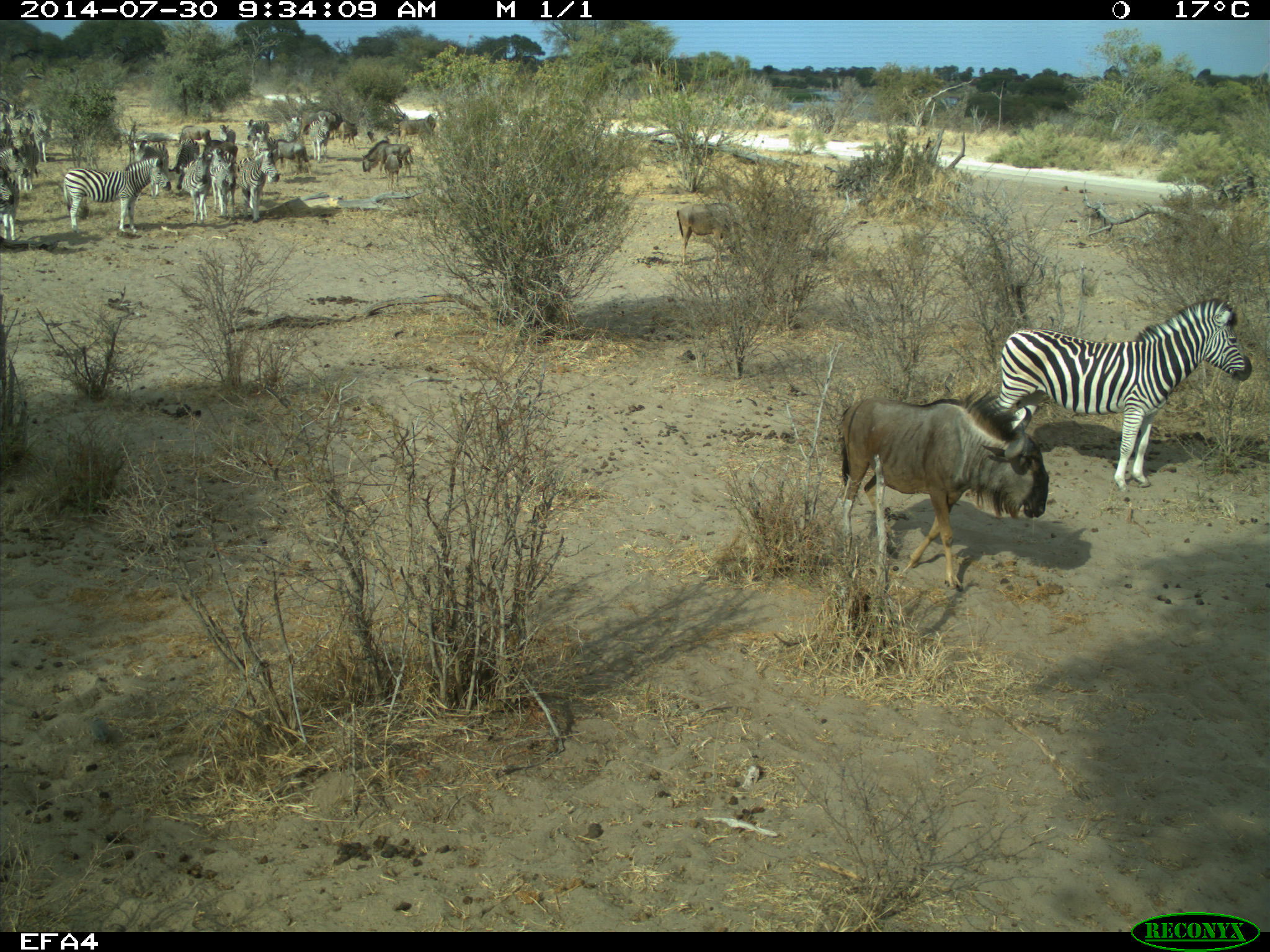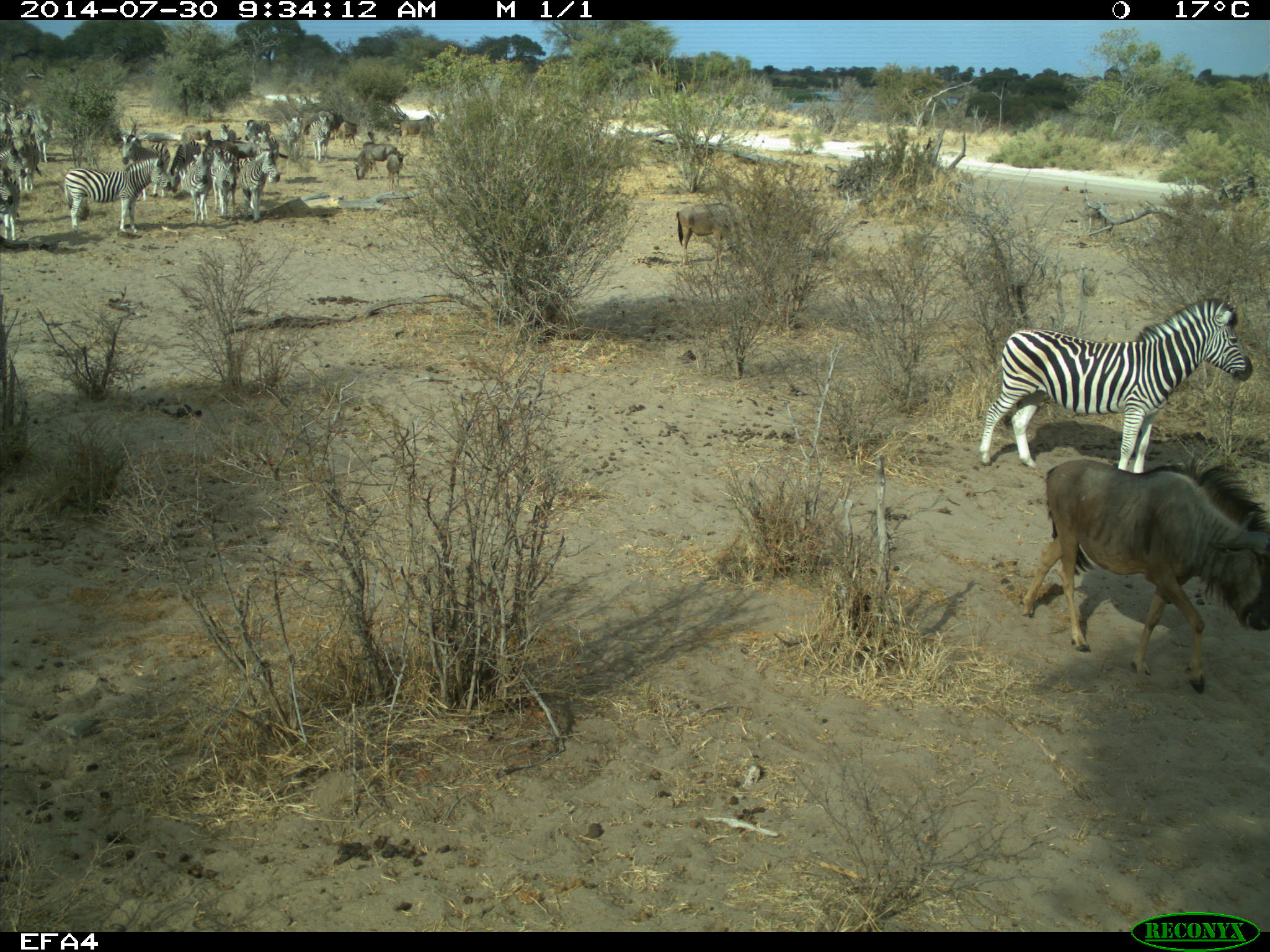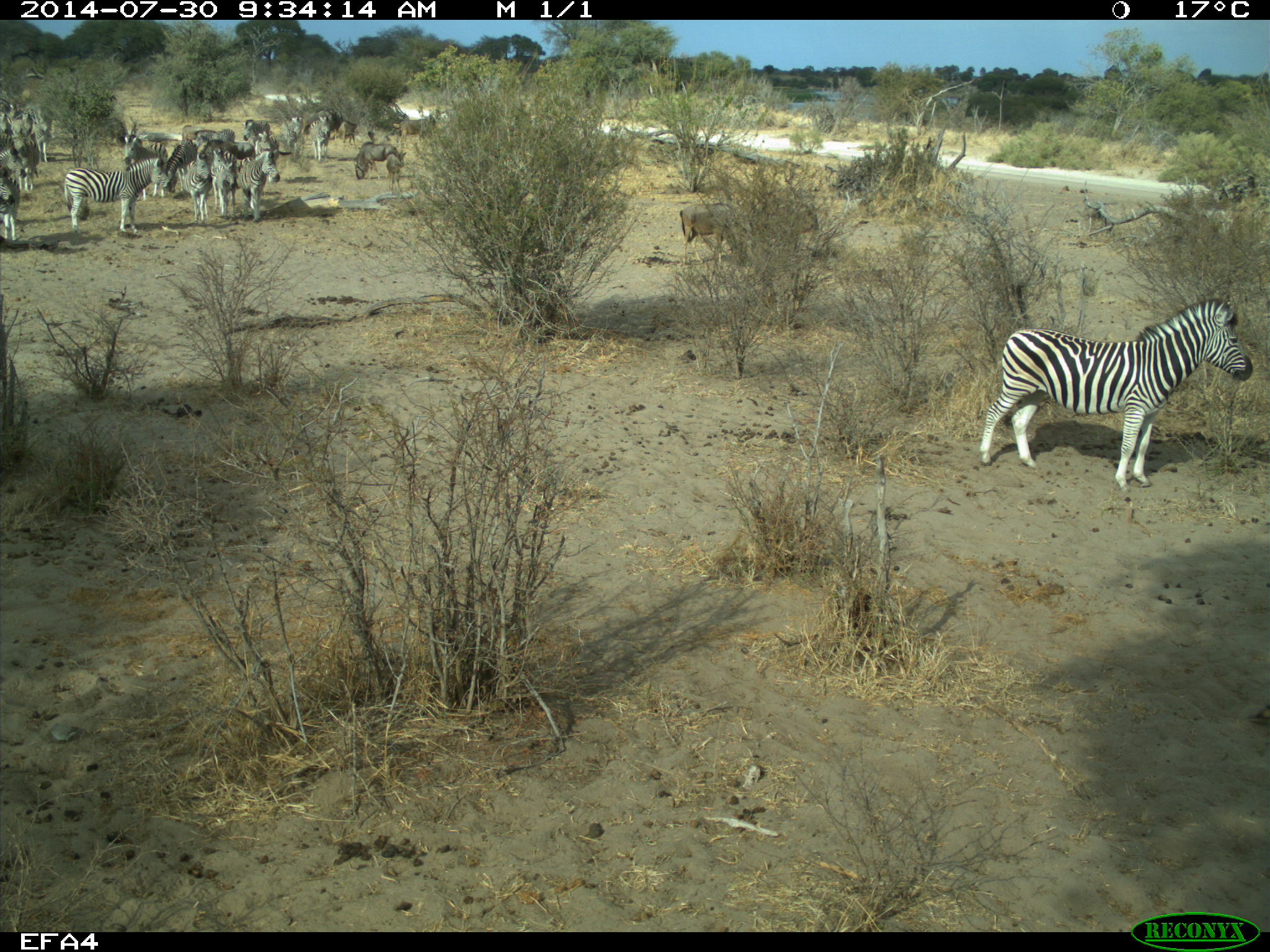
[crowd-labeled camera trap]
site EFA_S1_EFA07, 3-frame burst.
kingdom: Animalia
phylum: Chordata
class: Mammalia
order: Artiodactyla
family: Bovidae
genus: Connochaetes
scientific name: Connochaetes taurinus taurinus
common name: blue wildebeest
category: wildebeestblue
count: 11-50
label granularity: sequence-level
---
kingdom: Animalia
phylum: Chordata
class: Mammalia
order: Perissodactyla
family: Equidae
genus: Equus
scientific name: Equus quagga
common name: plains zebra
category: zebraplains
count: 11-50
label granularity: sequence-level